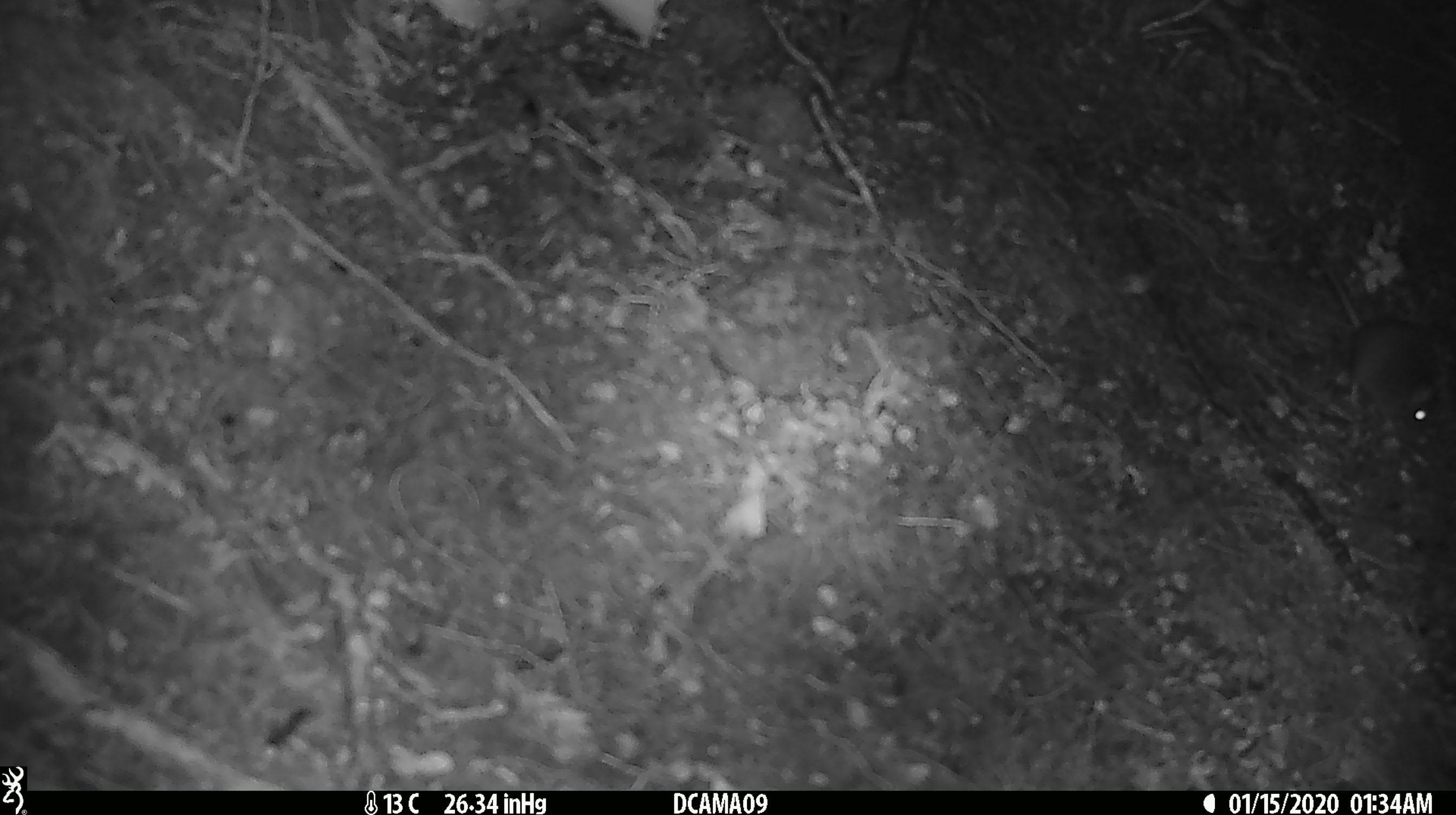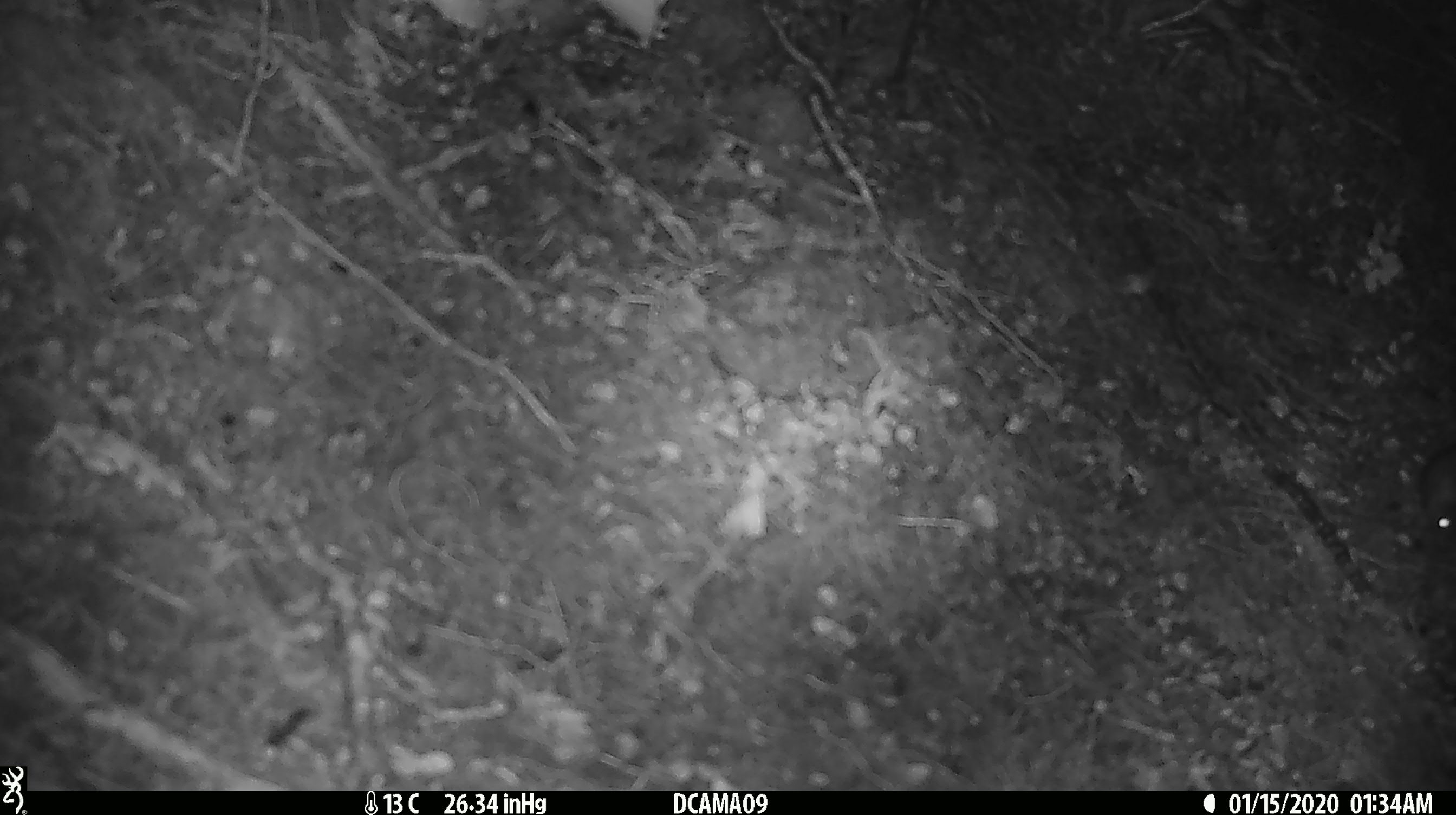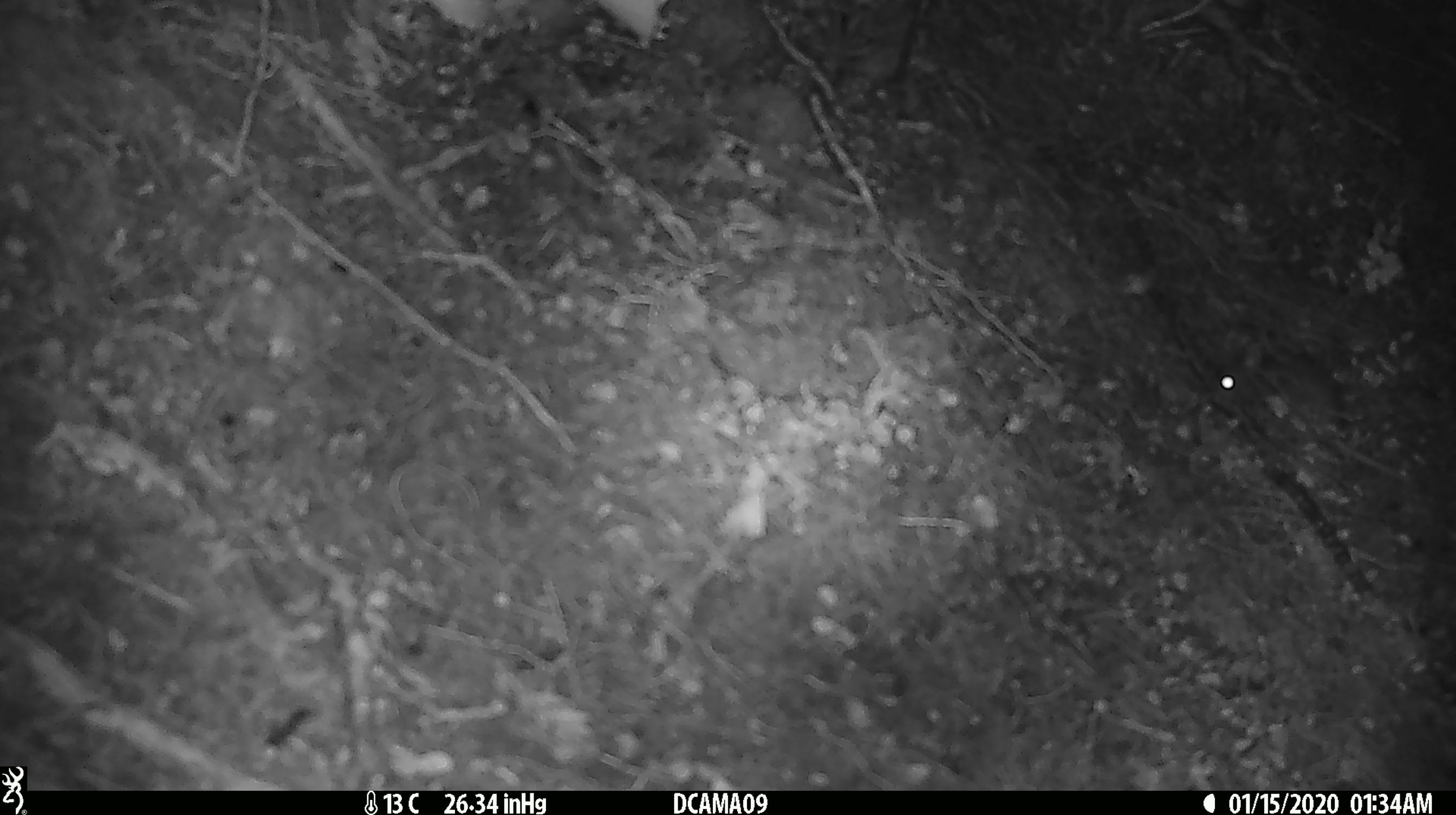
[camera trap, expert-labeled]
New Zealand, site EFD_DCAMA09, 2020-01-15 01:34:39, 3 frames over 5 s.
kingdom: Animalia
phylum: Chordata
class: Mammalia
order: Rodentia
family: Muridae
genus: Mus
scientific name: Mus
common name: mouse